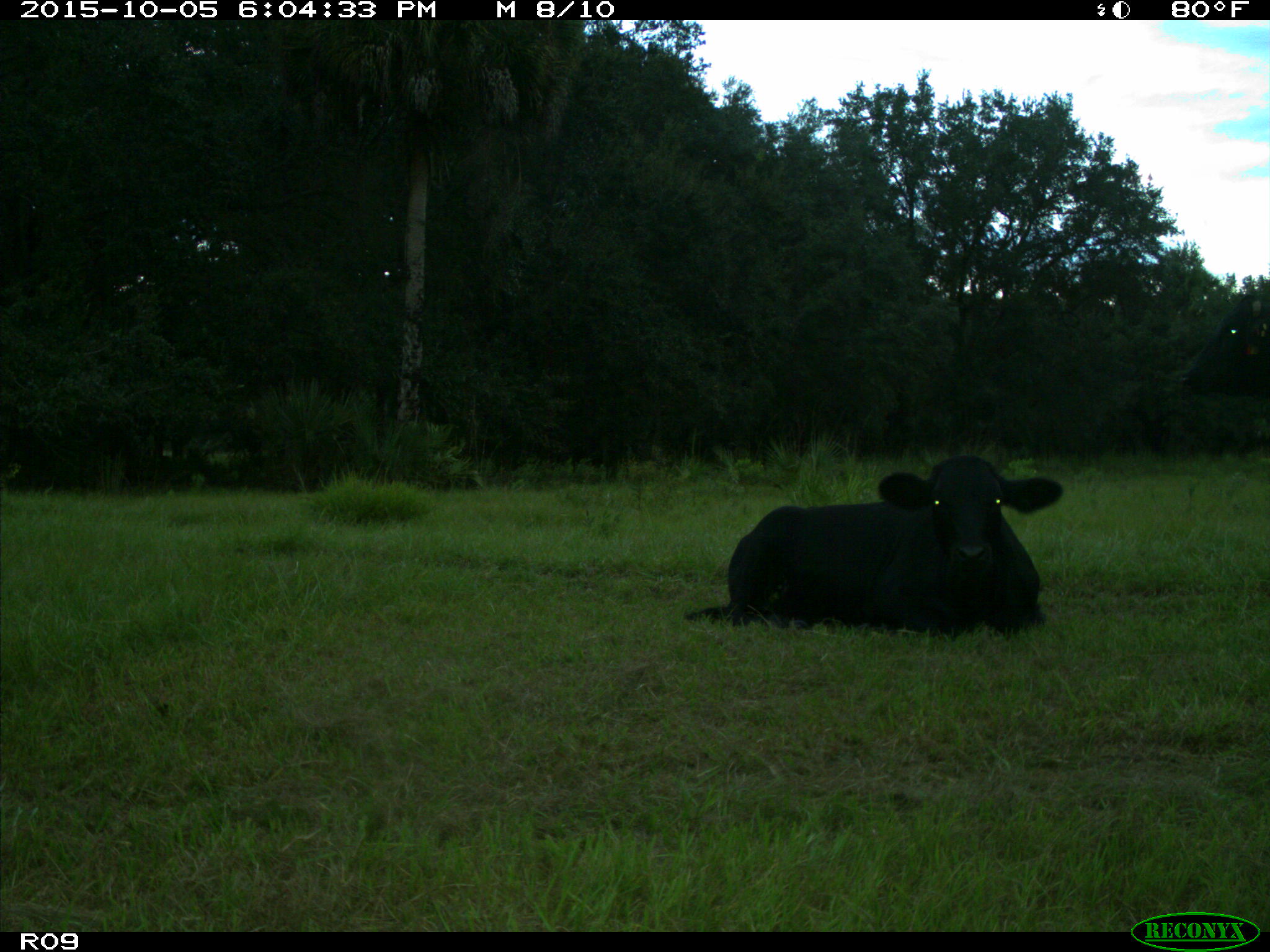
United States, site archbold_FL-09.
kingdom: Animalia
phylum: Chordata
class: Mammalia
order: Artiodactyla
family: Bovidae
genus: Bos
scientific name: Bos taurus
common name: domestic cow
Bos taurus (domestic cow).